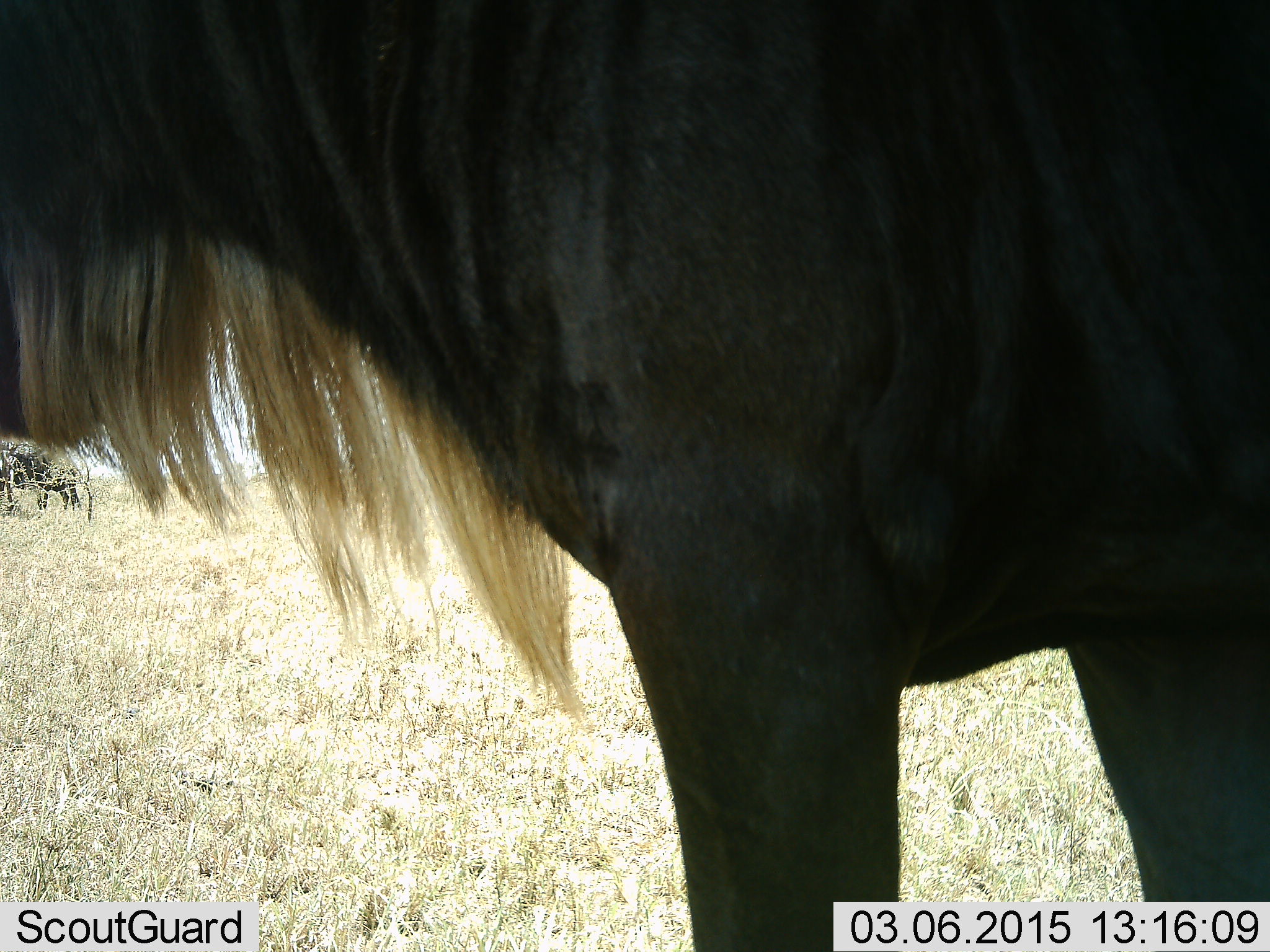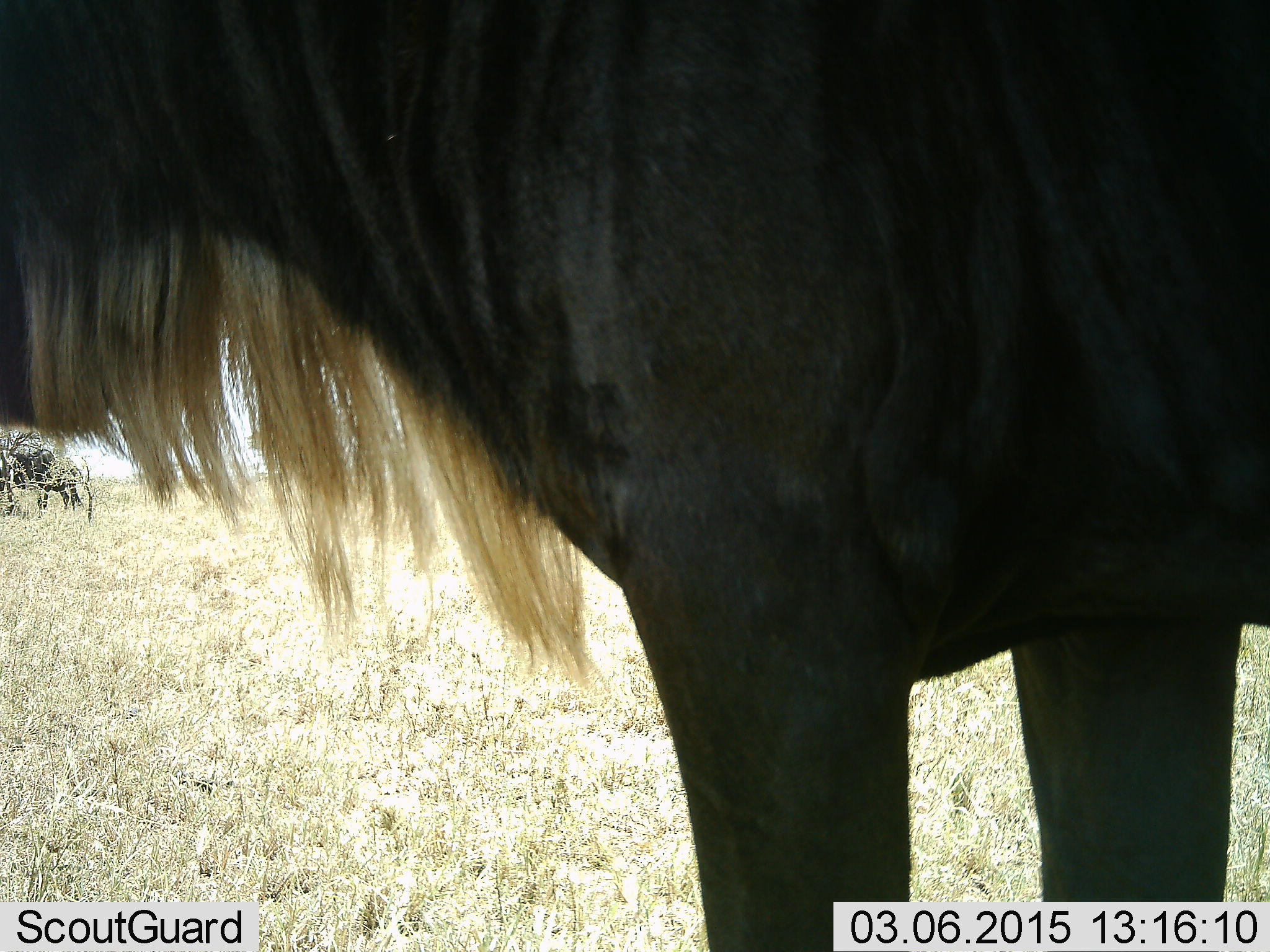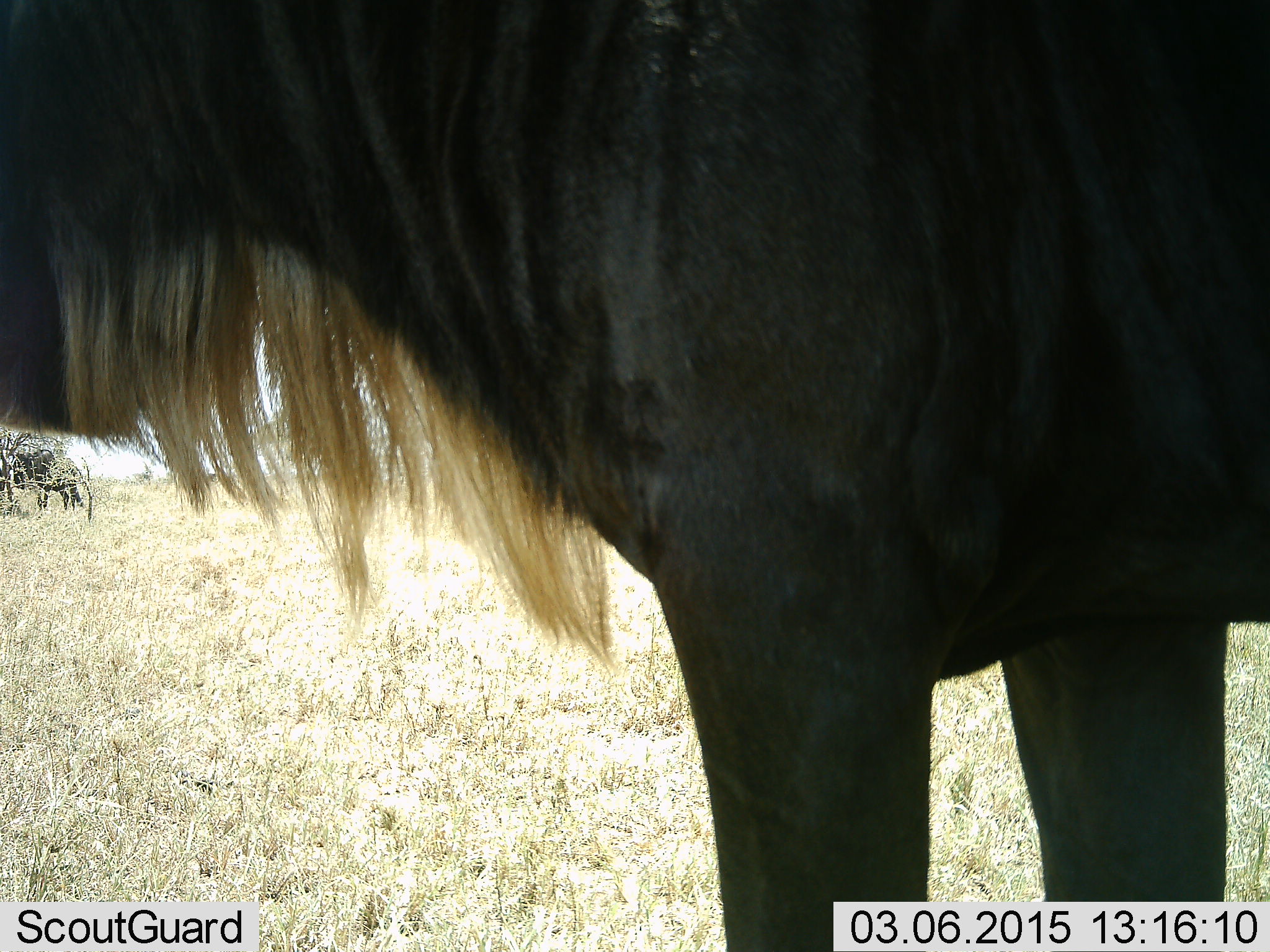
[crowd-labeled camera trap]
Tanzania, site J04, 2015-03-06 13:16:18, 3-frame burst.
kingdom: Animalia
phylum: Chordata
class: Mammalia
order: Artiodactyla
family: Bovidae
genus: Connochaetes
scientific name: Connochaetes taurinus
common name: blue wildebeest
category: wildebeest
Wildebeest (blue wildebeest) (Connochaetes taurinus), count 2. Behavior (volunteer vote fractions): standing 100%, resting 0%, moving 10%, interacting 0%. Young present (vote fraction): 0%. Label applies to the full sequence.